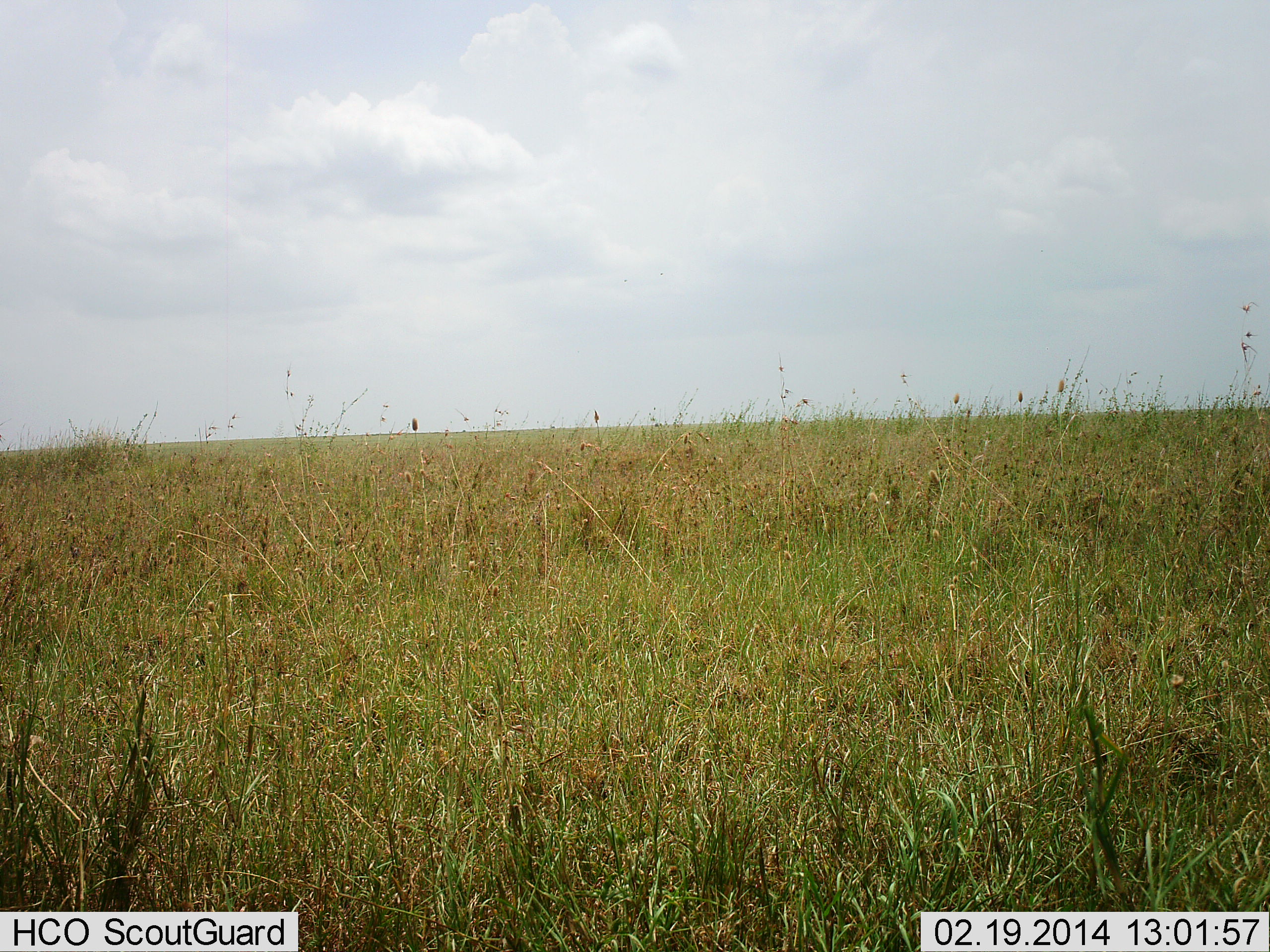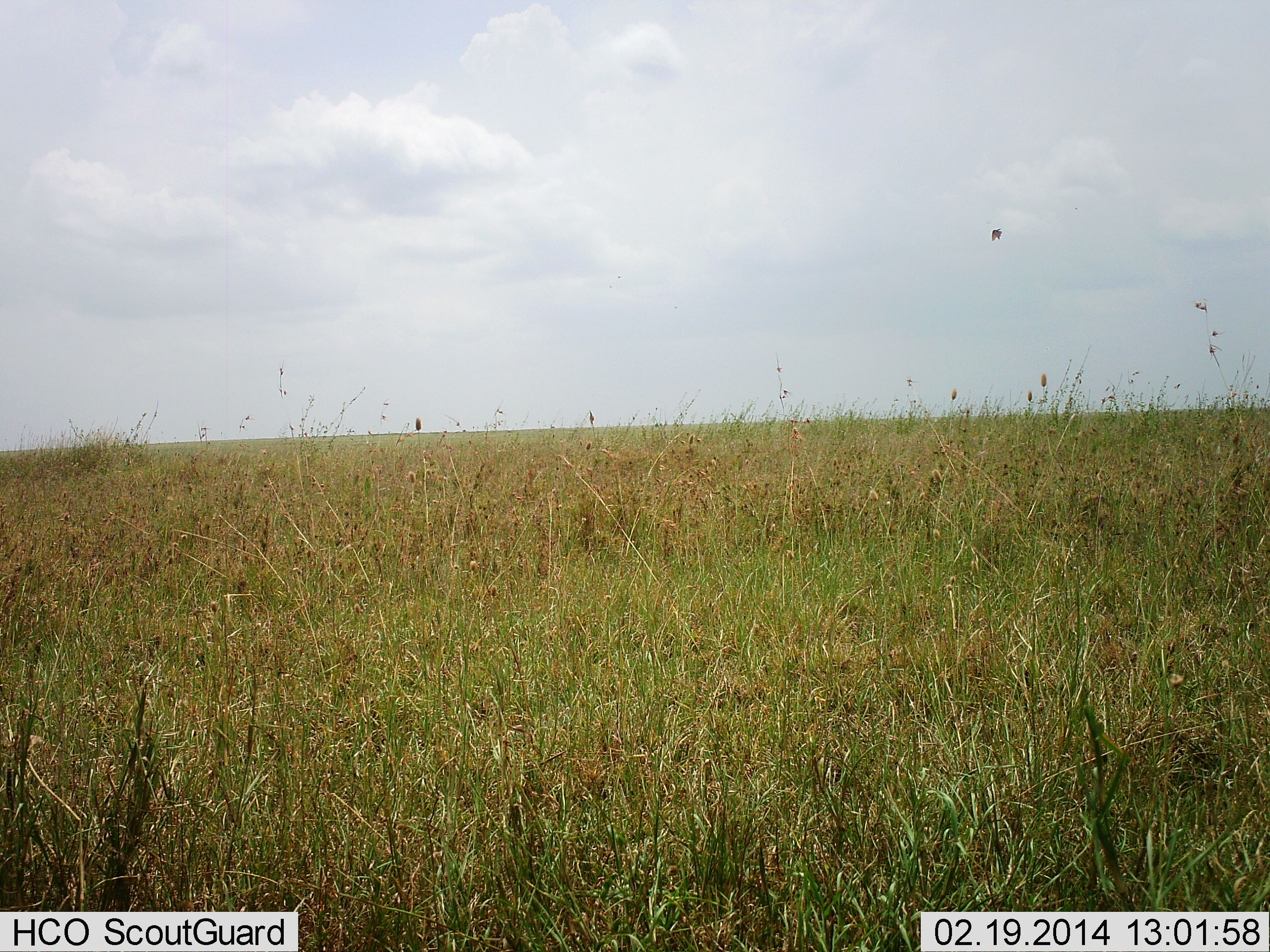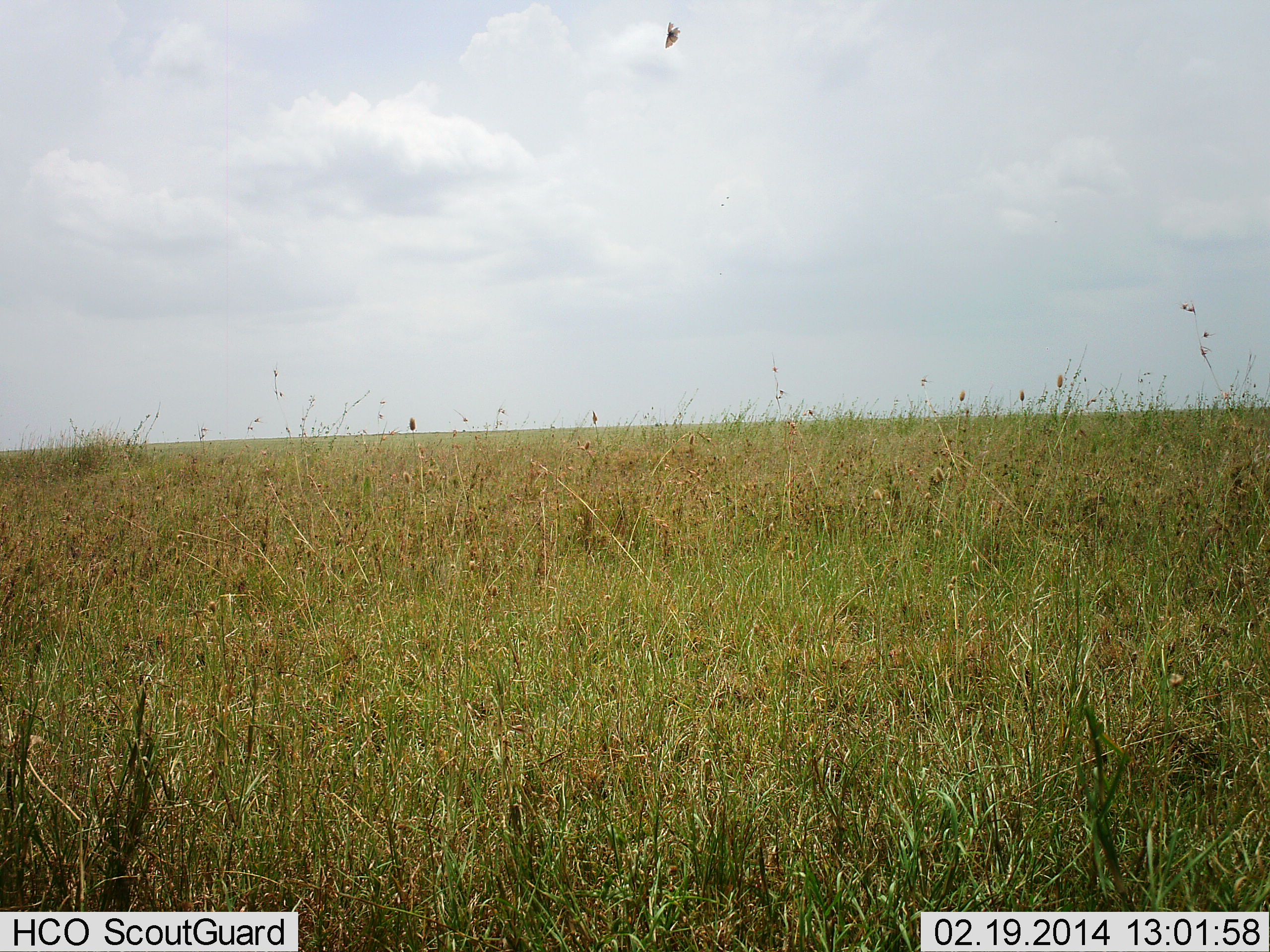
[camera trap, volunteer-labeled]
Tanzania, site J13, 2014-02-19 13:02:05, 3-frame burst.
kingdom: Animalia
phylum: Chordata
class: Aves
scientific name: Aves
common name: bird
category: otherbird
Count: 1.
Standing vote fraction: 0%.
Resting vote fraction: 0%.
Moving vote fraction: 100%.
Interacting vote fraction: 0%.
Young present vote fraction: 0%.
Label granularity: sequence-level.